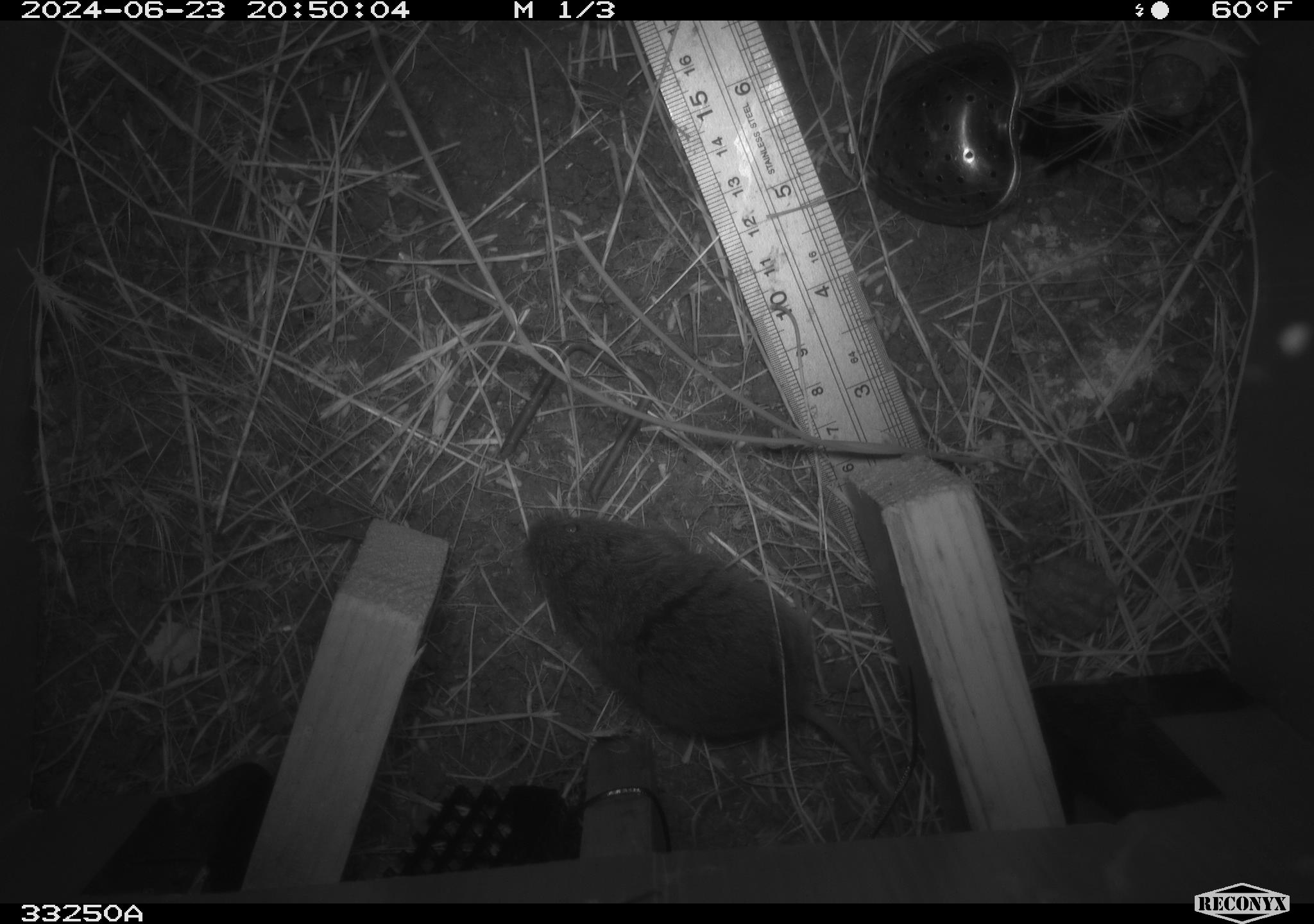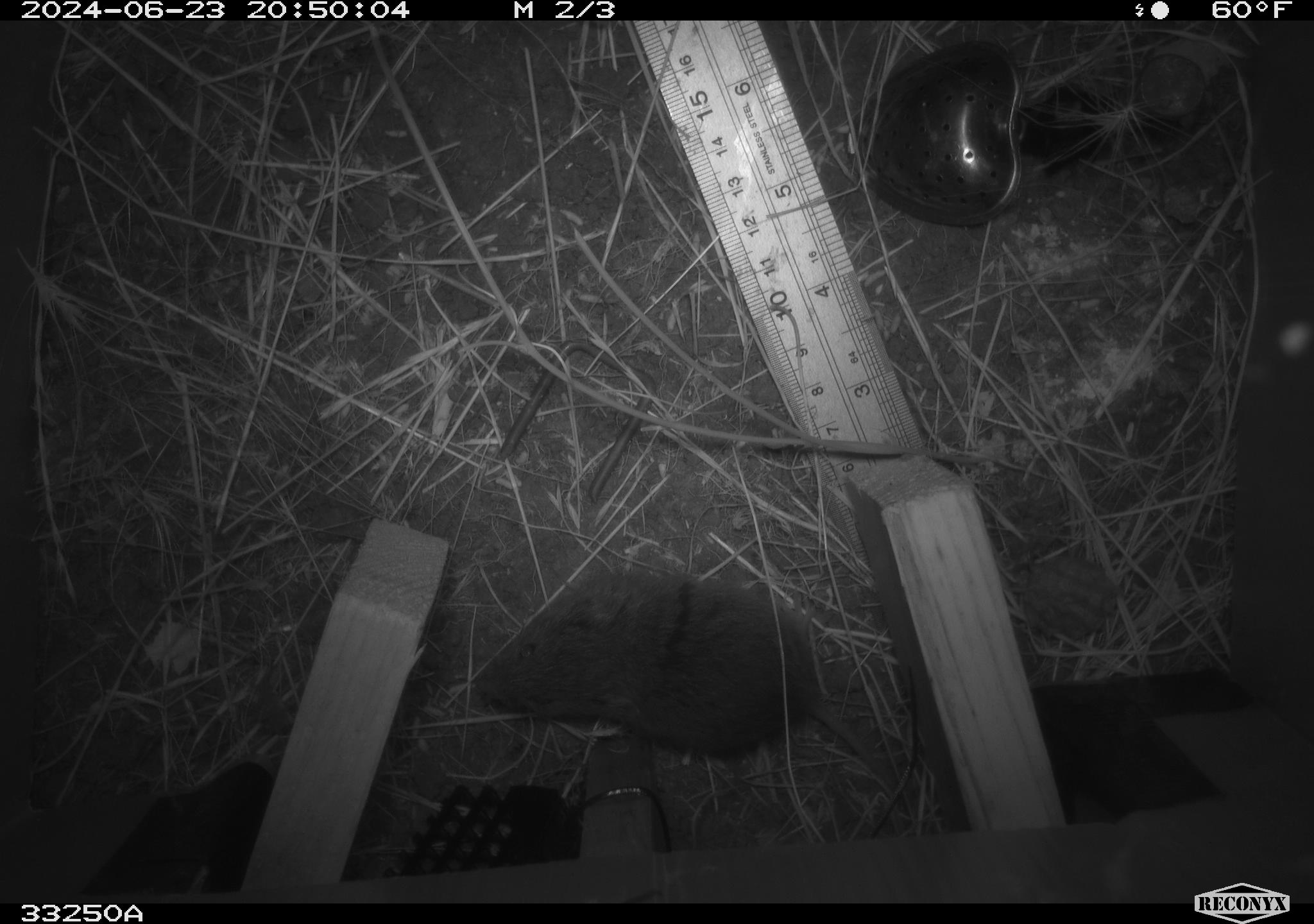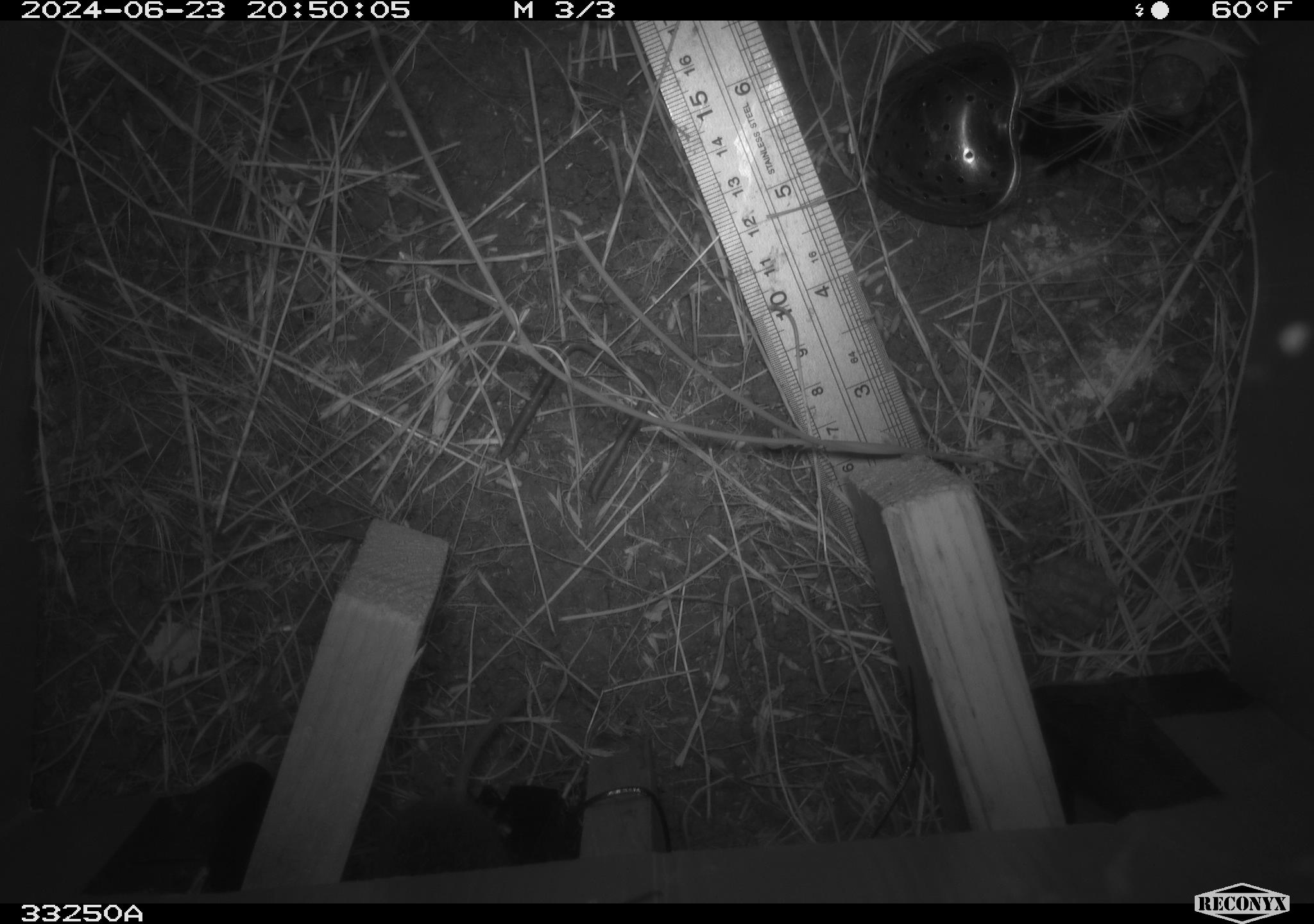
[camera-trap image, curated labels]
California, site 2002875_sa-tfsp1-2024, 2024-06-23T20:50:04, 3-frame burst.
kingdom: Animalia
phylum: Chordata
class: Mammalia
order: Rodentia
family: Cricetidae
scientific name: Arvicolinae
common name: voles, lemmings, and muskrats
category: arvicolinae subfamily